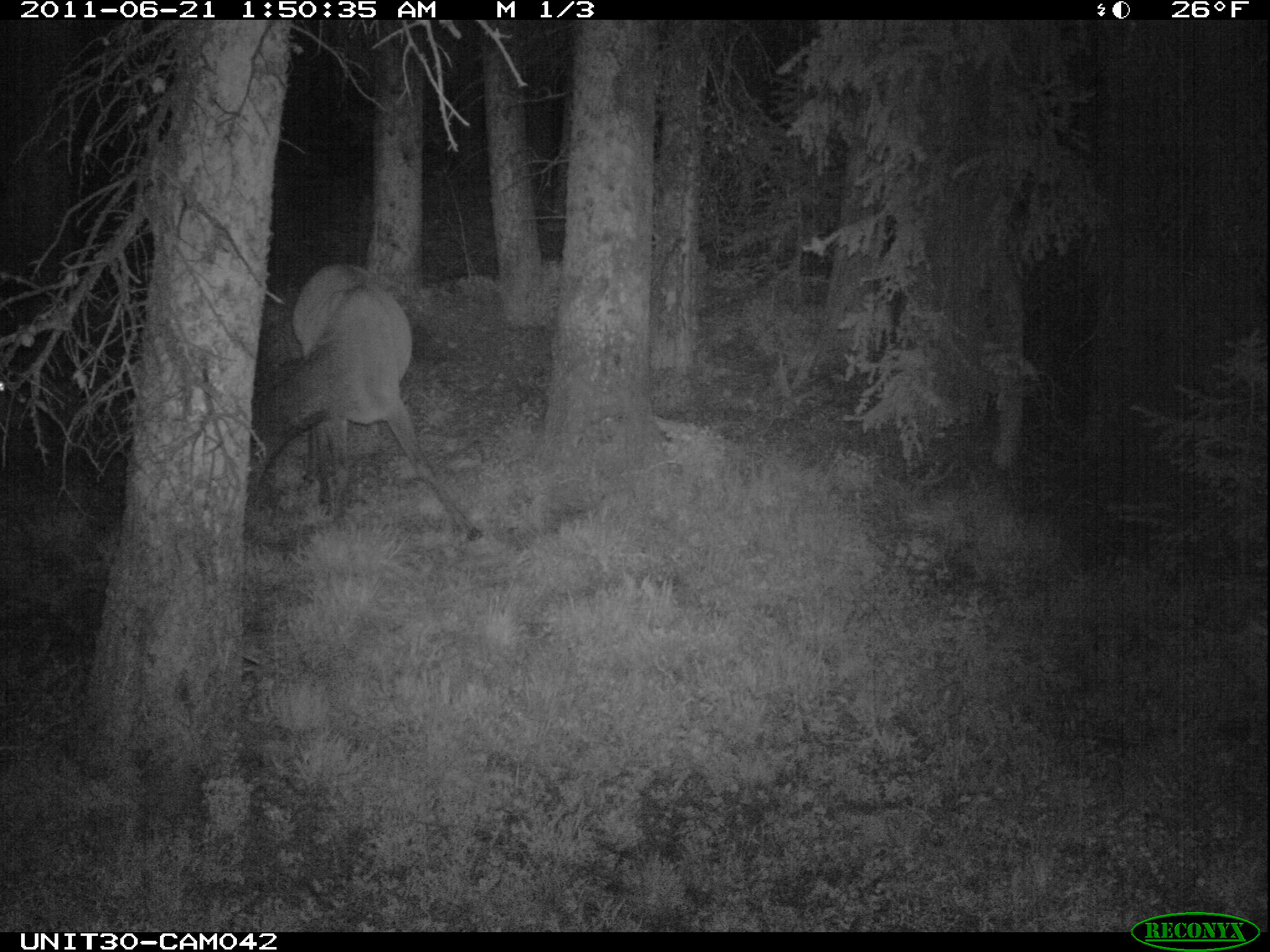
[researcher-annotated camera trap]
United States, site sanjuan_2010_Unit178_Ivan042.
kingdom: Animalia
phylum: Chordata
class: Mammalia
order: Artiodactyla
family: Cervidae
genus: Cervus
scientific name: Cervus elaphus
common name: red deer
Cervus elaphus (red deer).